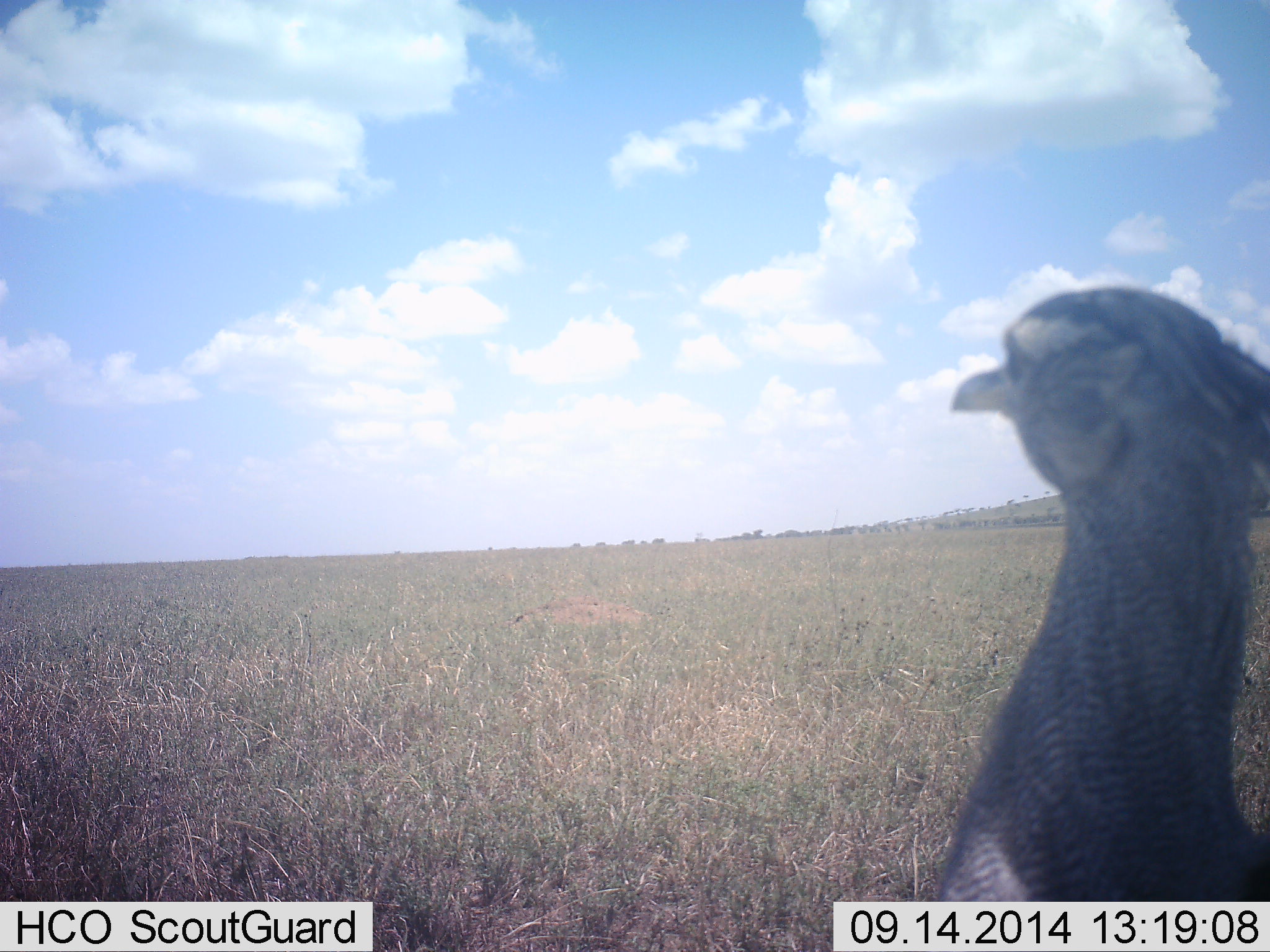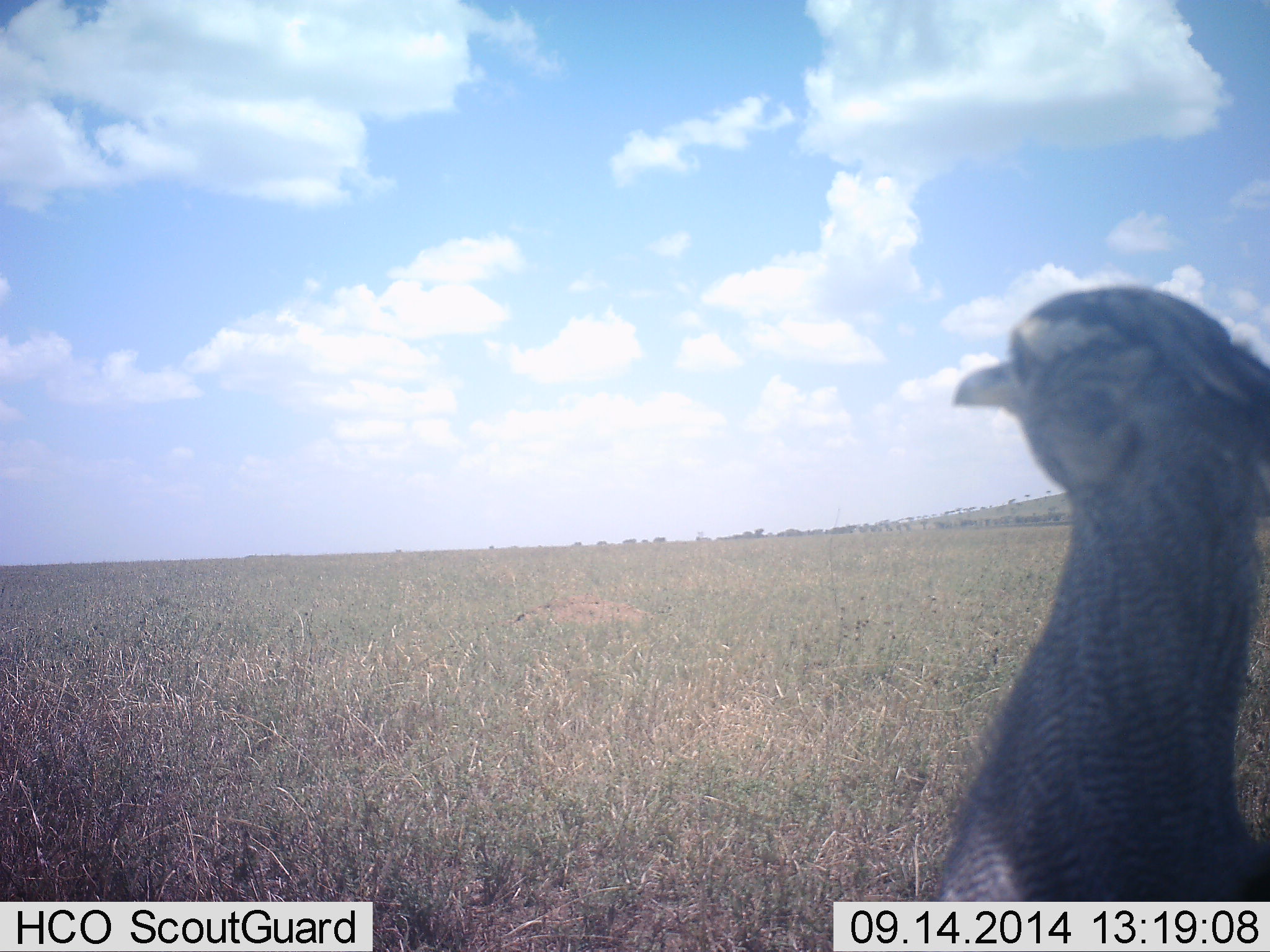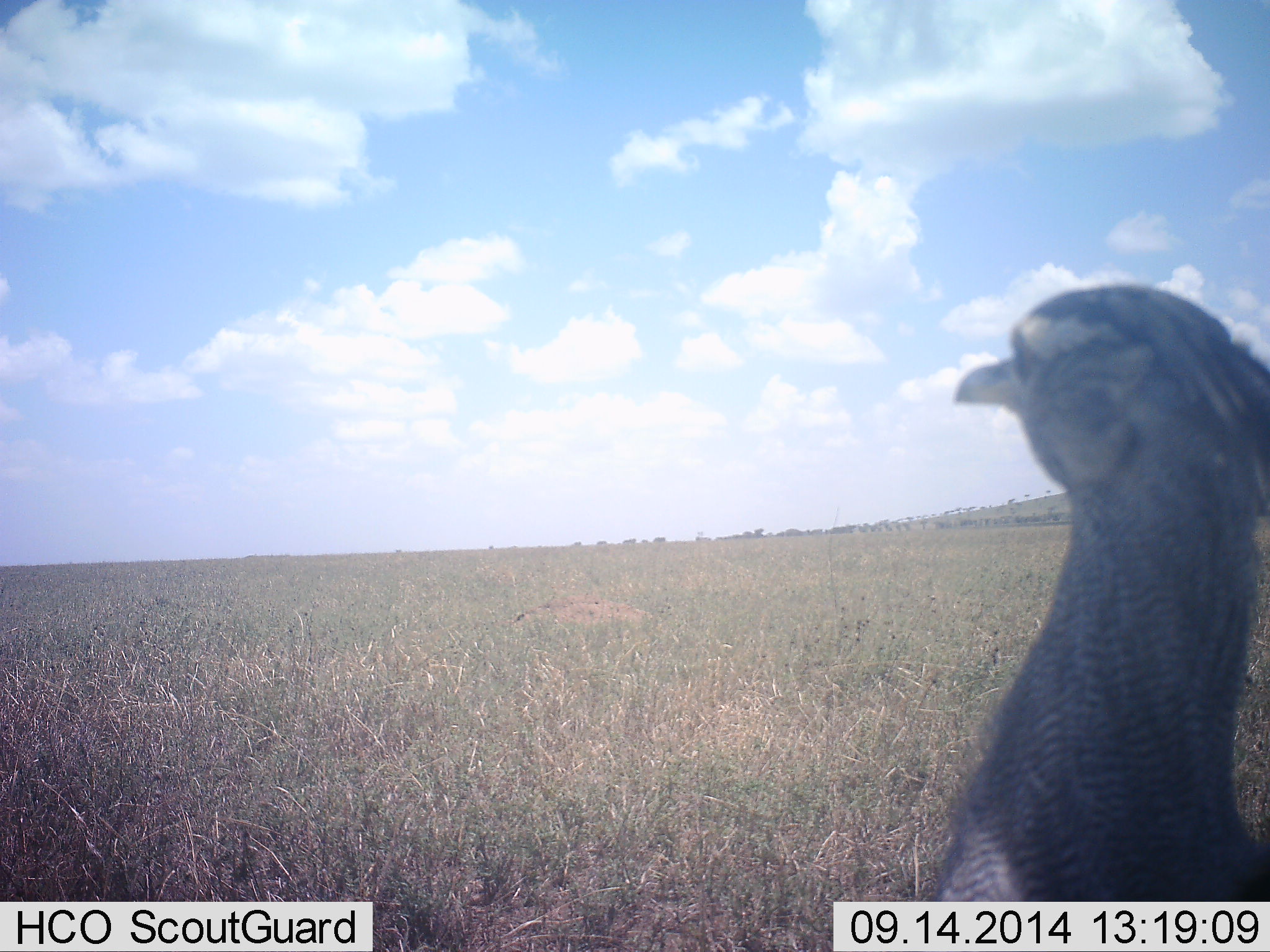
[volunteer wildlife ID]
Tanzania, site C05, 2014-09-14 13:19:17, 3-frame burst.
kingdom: Animalia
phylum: Chordata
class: Aves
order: Otidiformes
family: Otididae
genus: Ardeotis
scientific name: Ardeotis kori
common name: kori bustard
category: koribustard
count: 1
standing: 100%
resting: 0%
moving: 0%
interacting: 0%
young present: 0%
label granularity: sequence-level